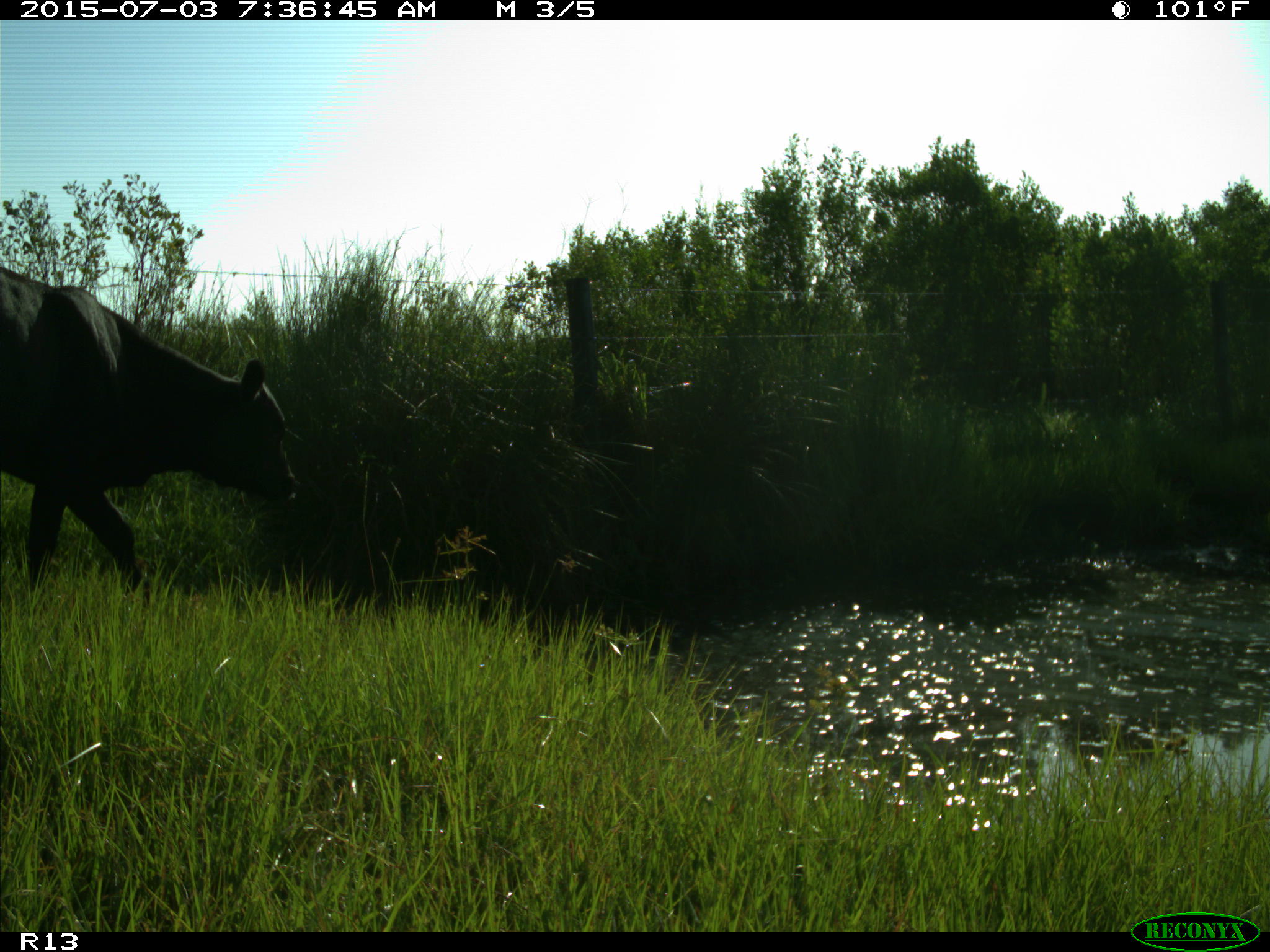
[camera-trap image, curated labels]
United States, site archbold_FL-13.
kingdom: Animalia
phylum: Chordata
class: Mammalia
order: Artiodactyla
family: Bovidae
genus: Bos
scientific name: Bos taurus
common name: domestic cow